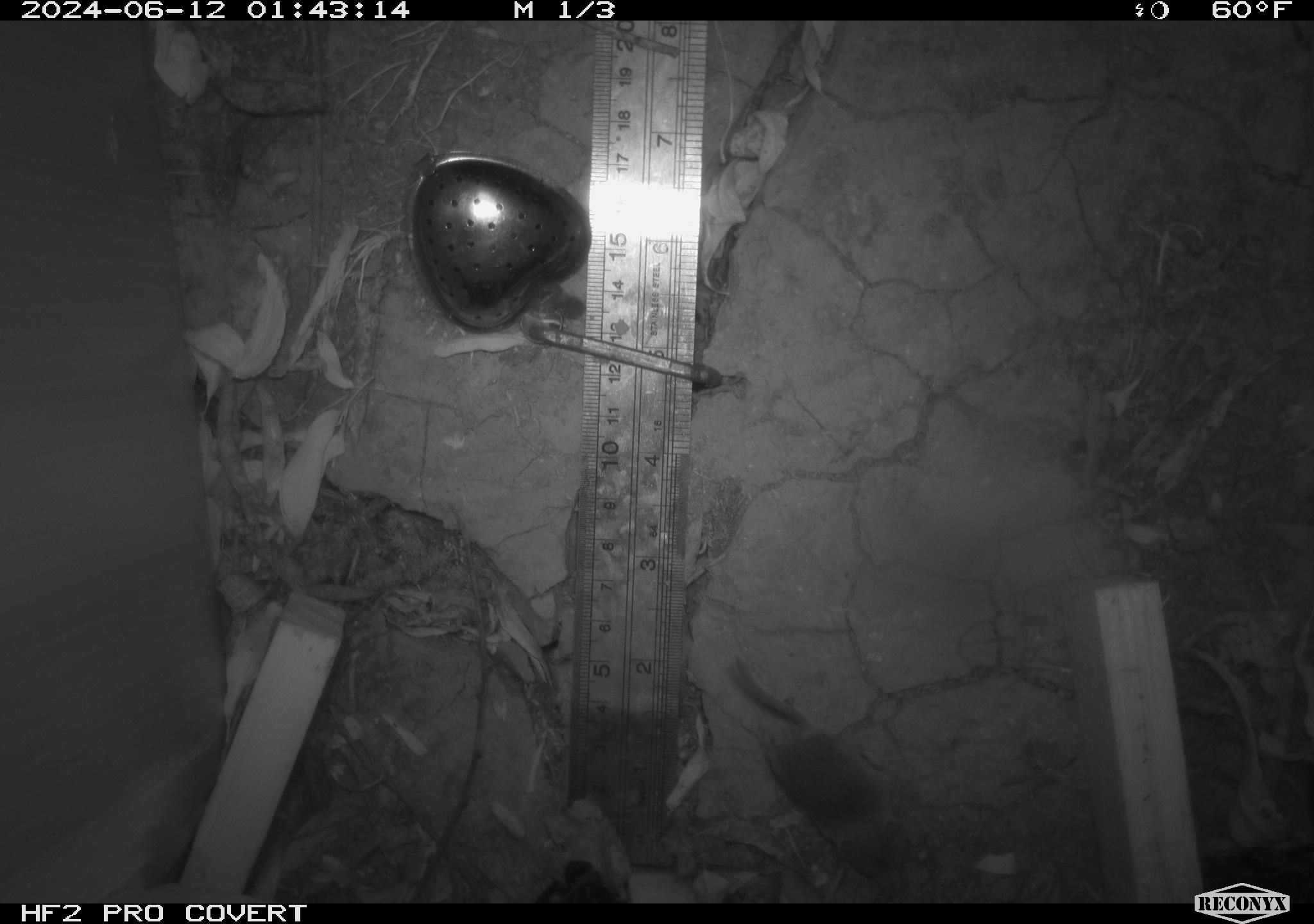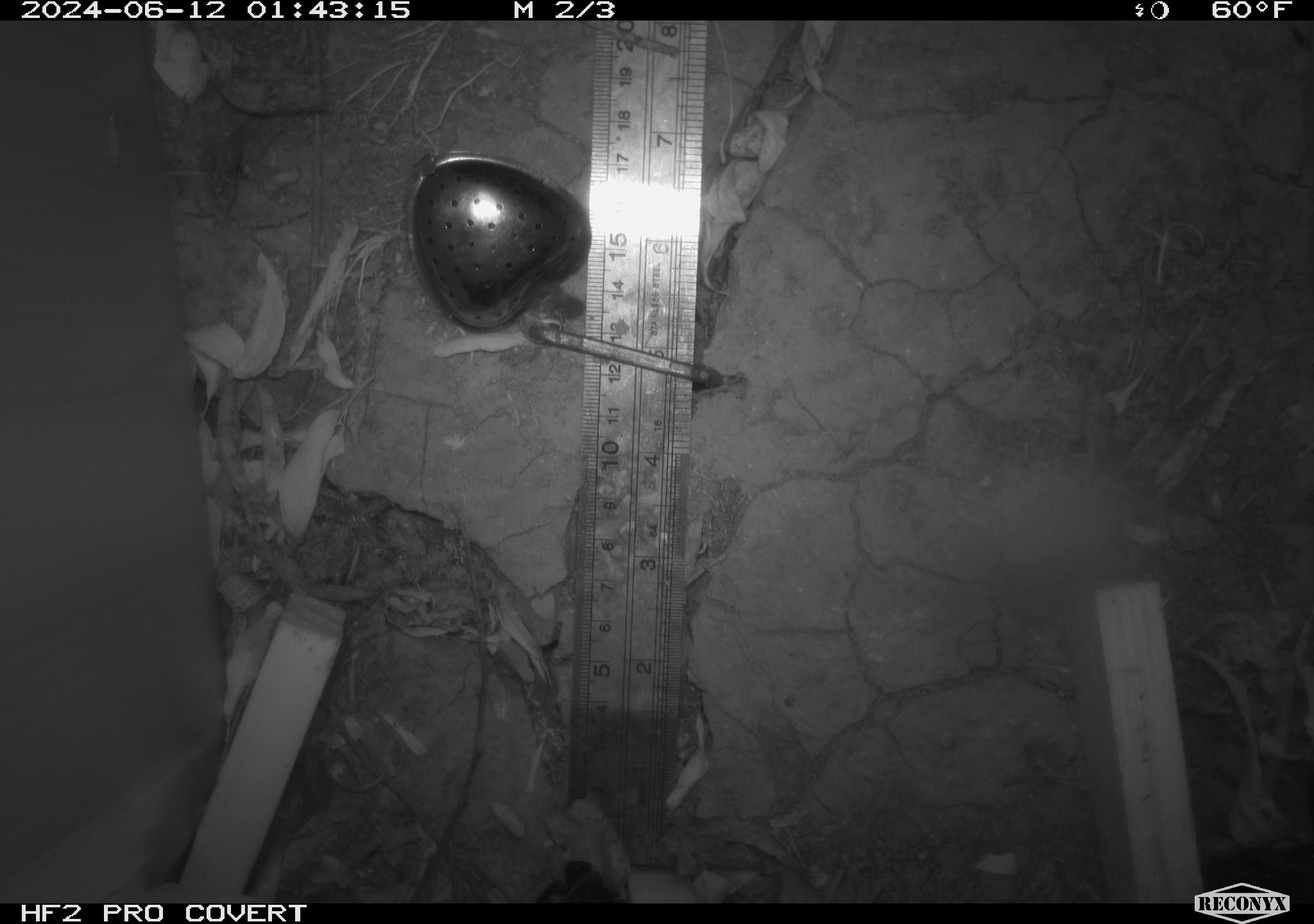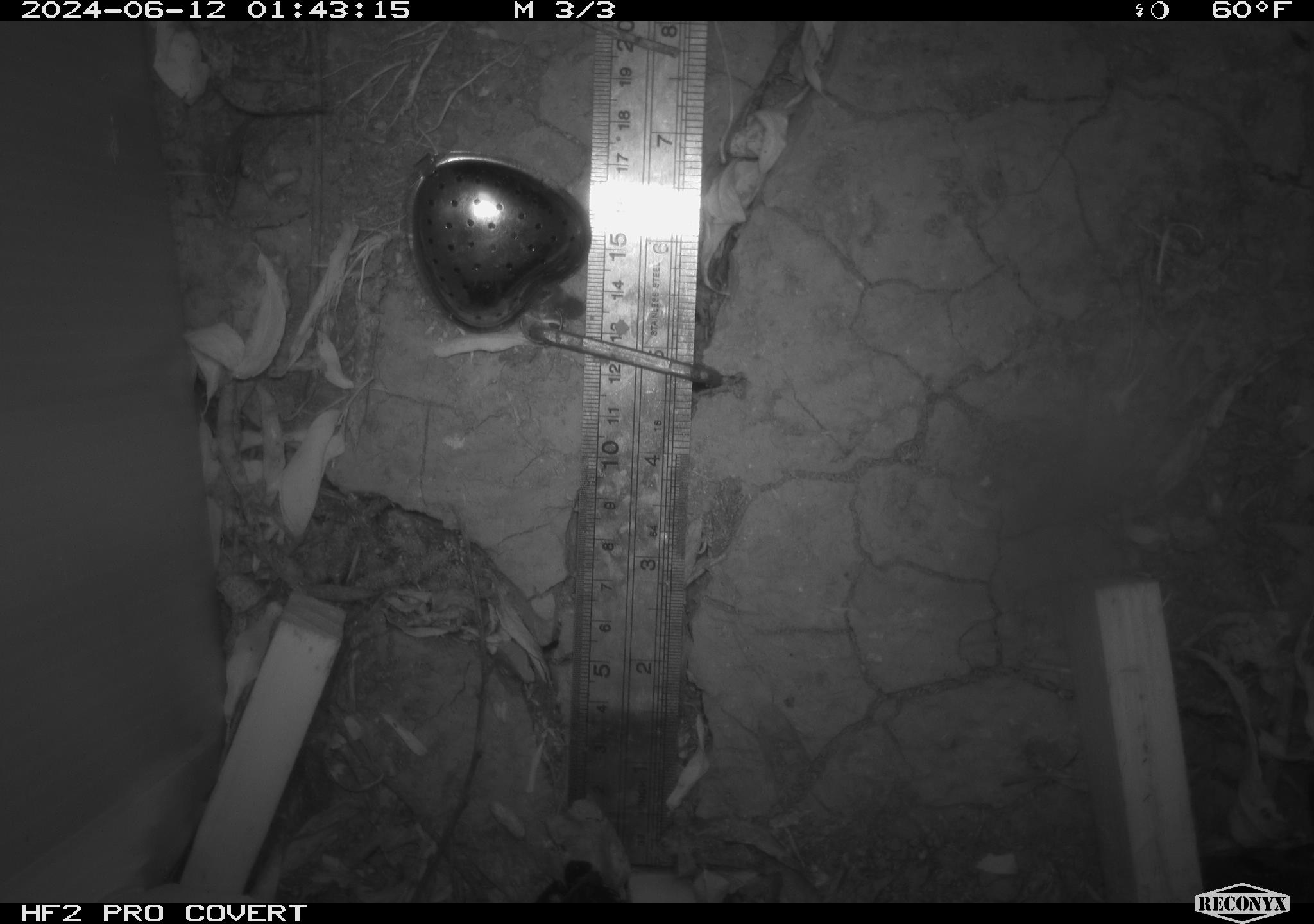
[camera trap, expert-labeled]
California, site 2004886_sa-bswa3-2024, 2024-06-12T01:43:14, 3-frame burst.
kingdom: Animalia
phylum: Chordata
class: Mammalia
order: Eulipotyphla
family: Soricidae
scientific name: Soricidae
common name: shrews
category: soricidae family